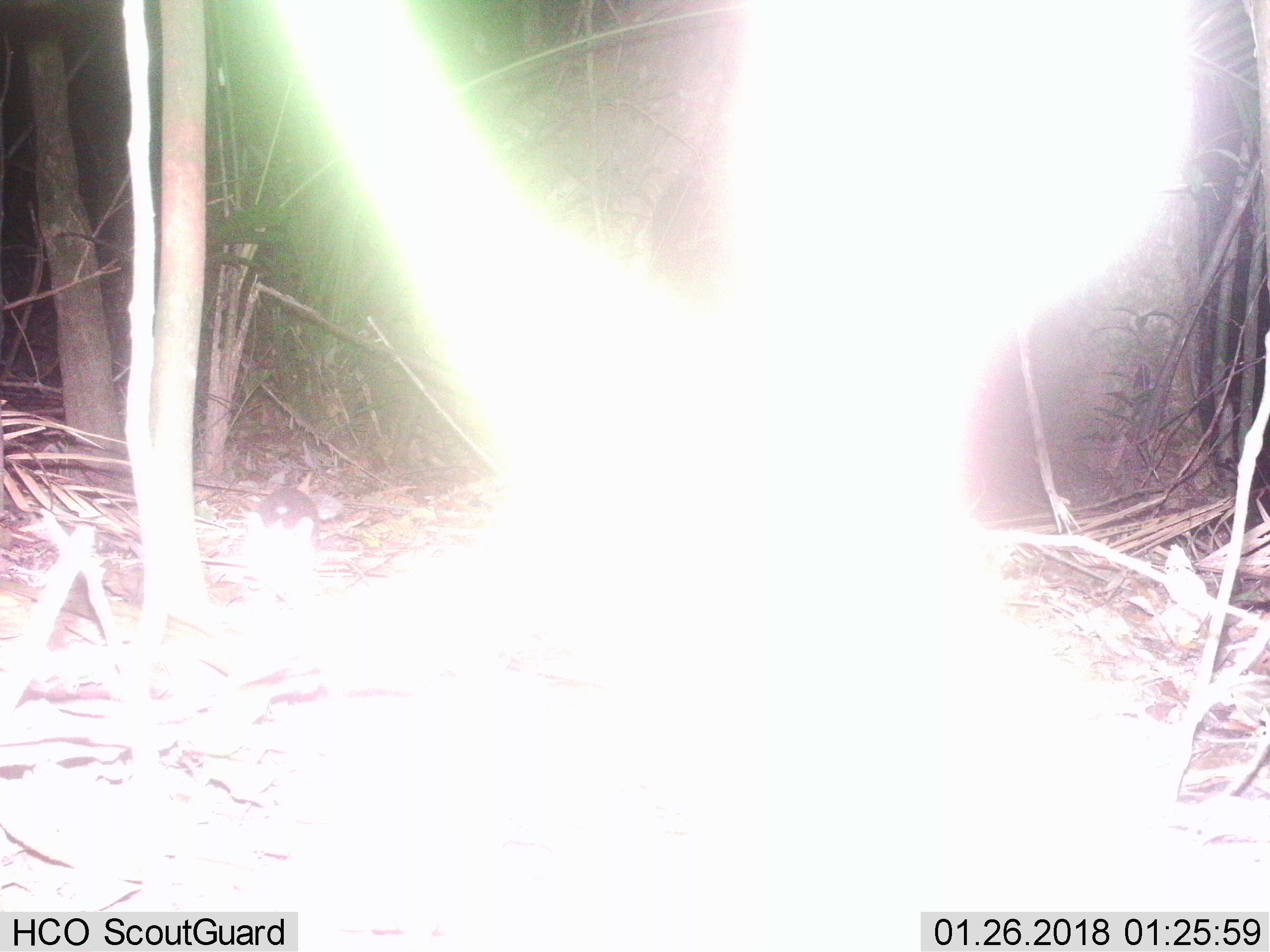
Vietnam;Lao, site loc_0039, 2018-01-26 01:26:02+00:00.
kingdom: Animalia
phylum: Chordata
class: Mammalia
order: Carnivora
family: Mustelidae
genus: Melogale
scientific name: Melogale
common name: ferret badger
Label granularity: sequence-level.